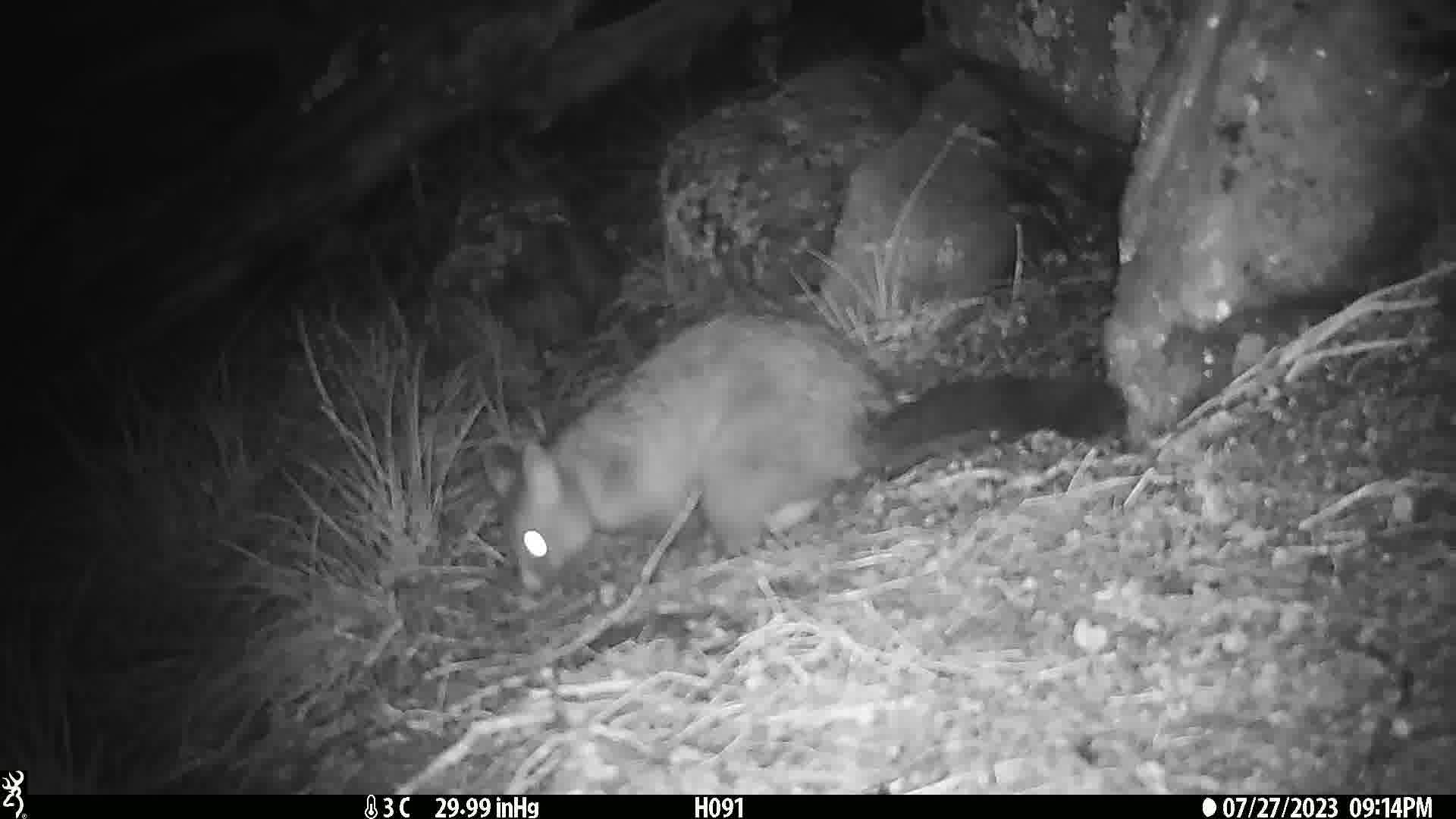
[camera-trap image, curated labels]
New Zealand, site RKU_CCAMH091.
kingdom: Animalia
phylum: Chordata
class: Mammalia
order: Diprotodontia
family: Phalangeridae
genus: Trichosurus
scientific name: Trichosurus vulpecula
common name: common brushtail possum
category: possum